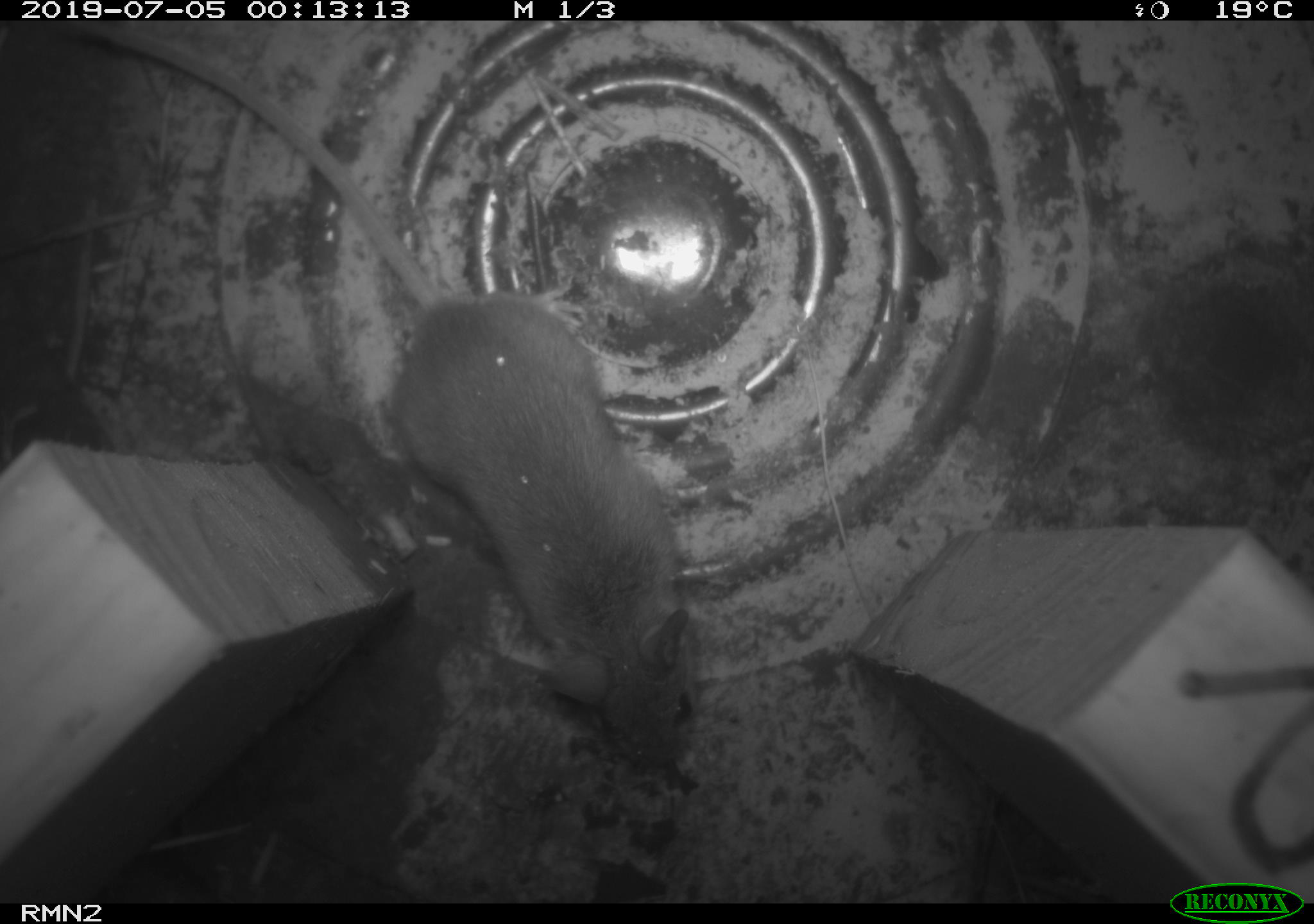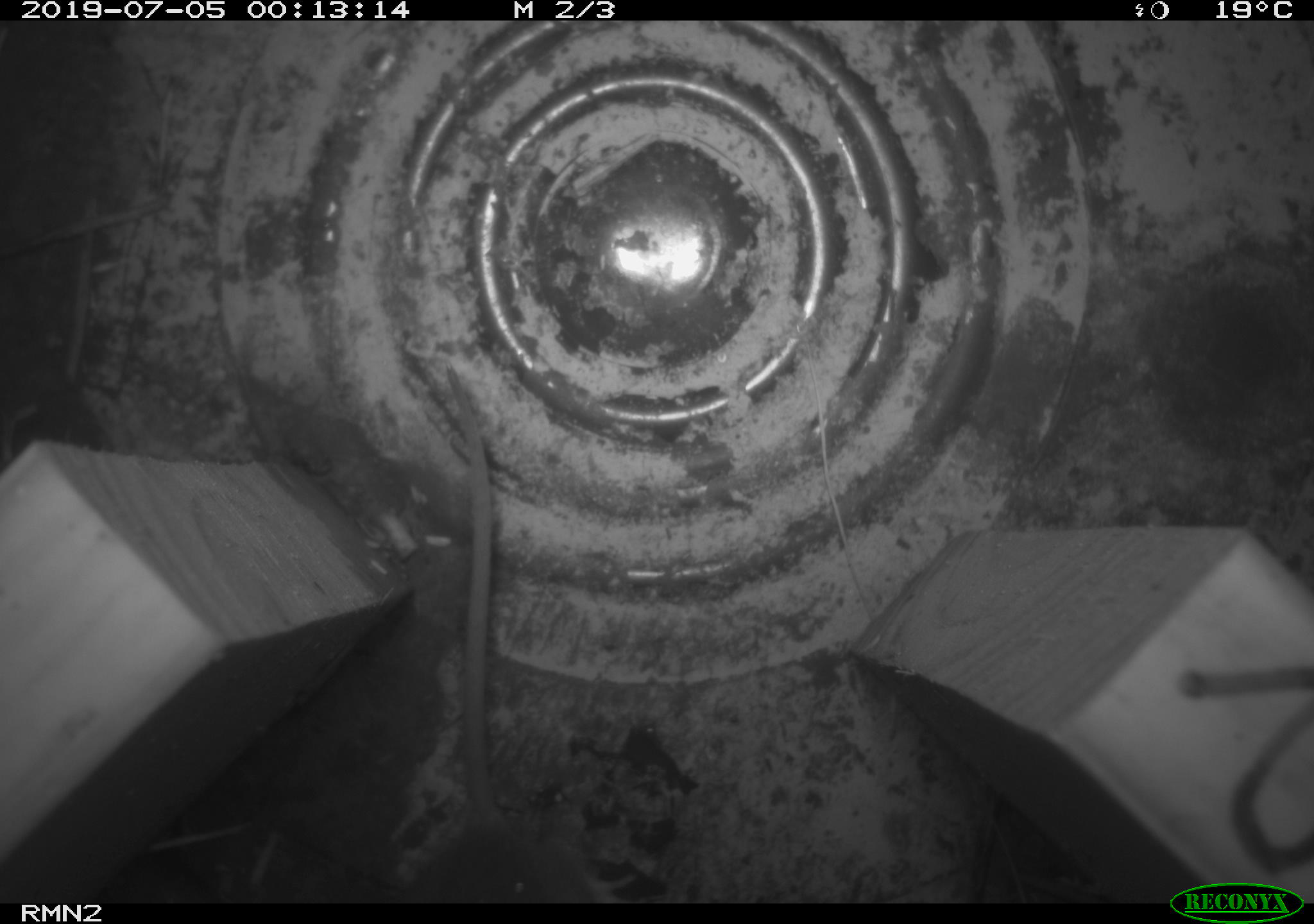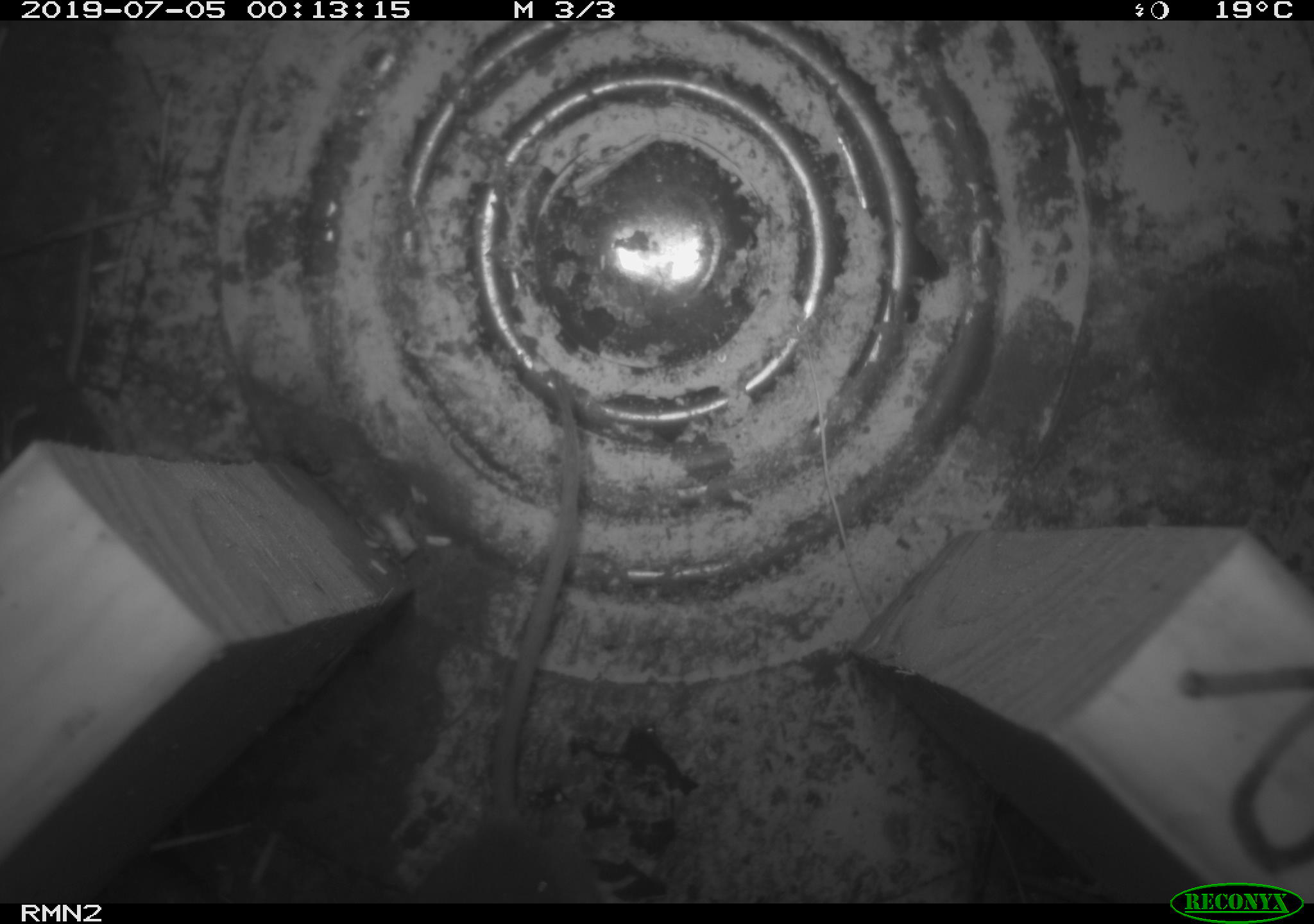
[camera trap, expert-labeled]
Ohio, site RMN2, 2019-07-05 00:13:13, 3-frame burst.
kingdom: Animalia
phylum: Chordata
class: Mammalia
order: Rodentia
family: Cricetidae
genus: Peromyscus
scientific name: Peromyscus leucopus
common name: white-footed mouse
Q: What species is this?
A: White-footed mouse (Peromyscus leucopus).